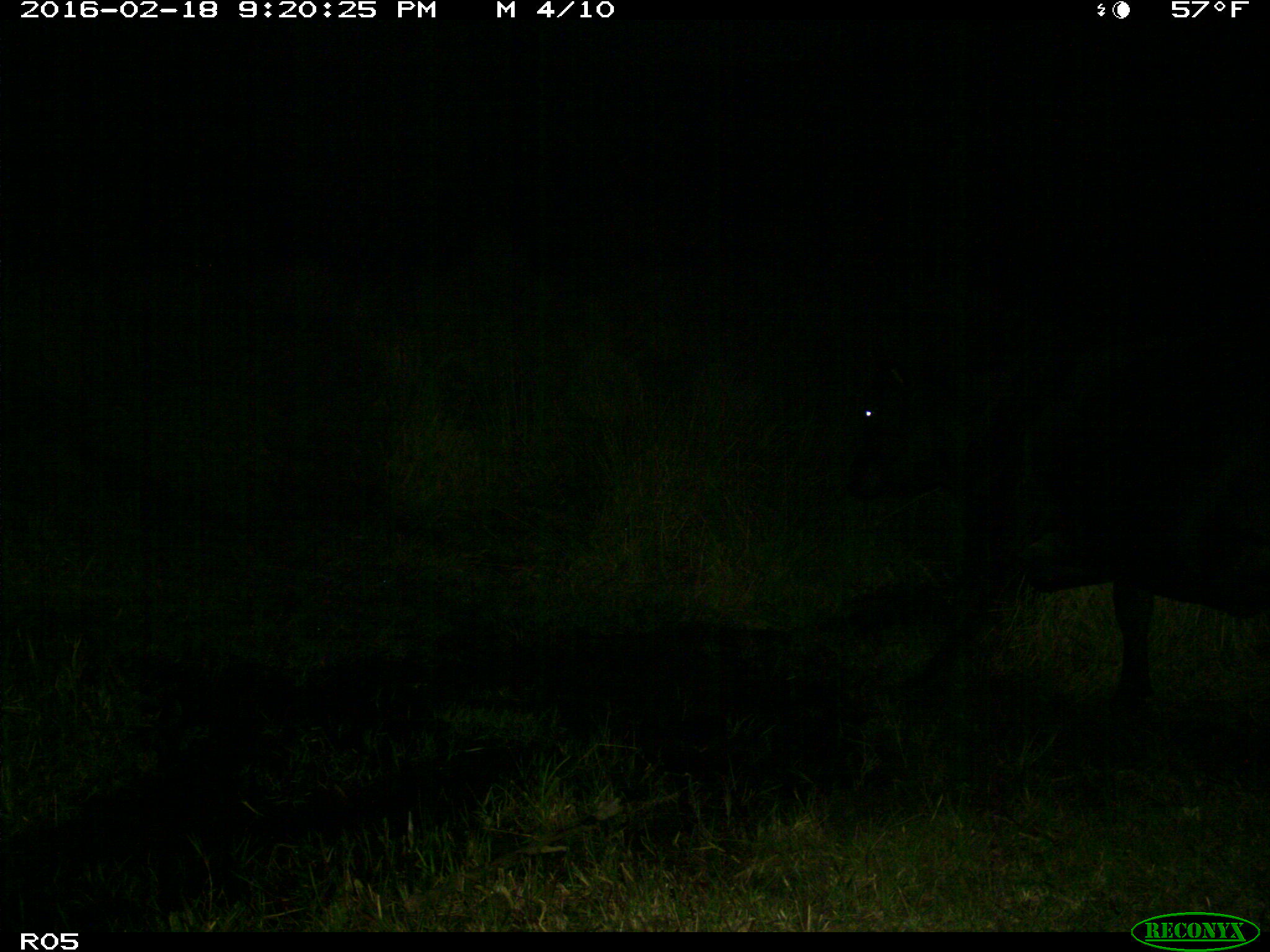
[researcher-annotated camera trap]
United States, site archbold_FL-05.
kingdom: Animalia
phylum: Chordata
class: Mammalia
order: Artiodactyla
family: Bovidae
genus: Bos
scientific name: Bos taurus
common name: domestic cow